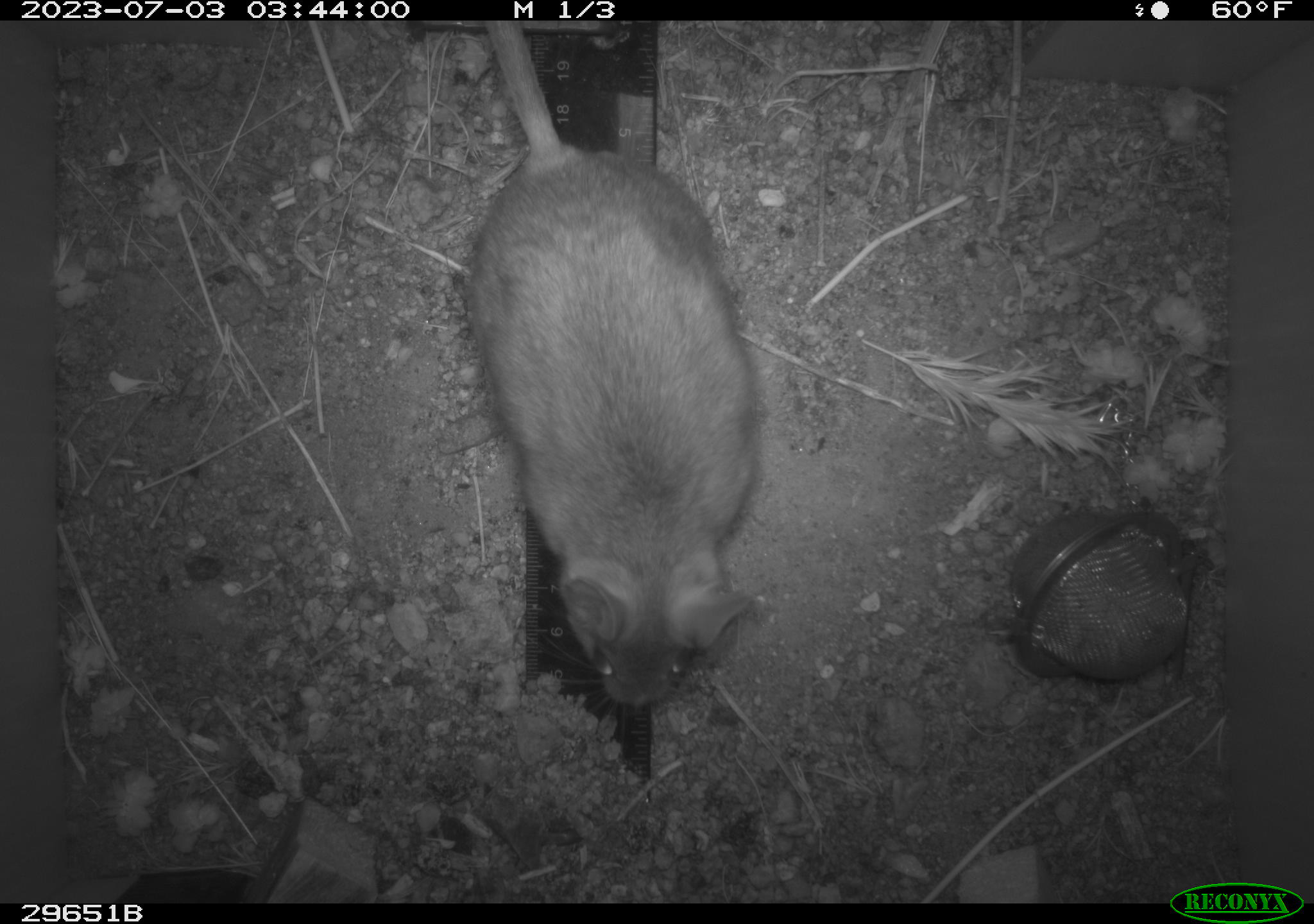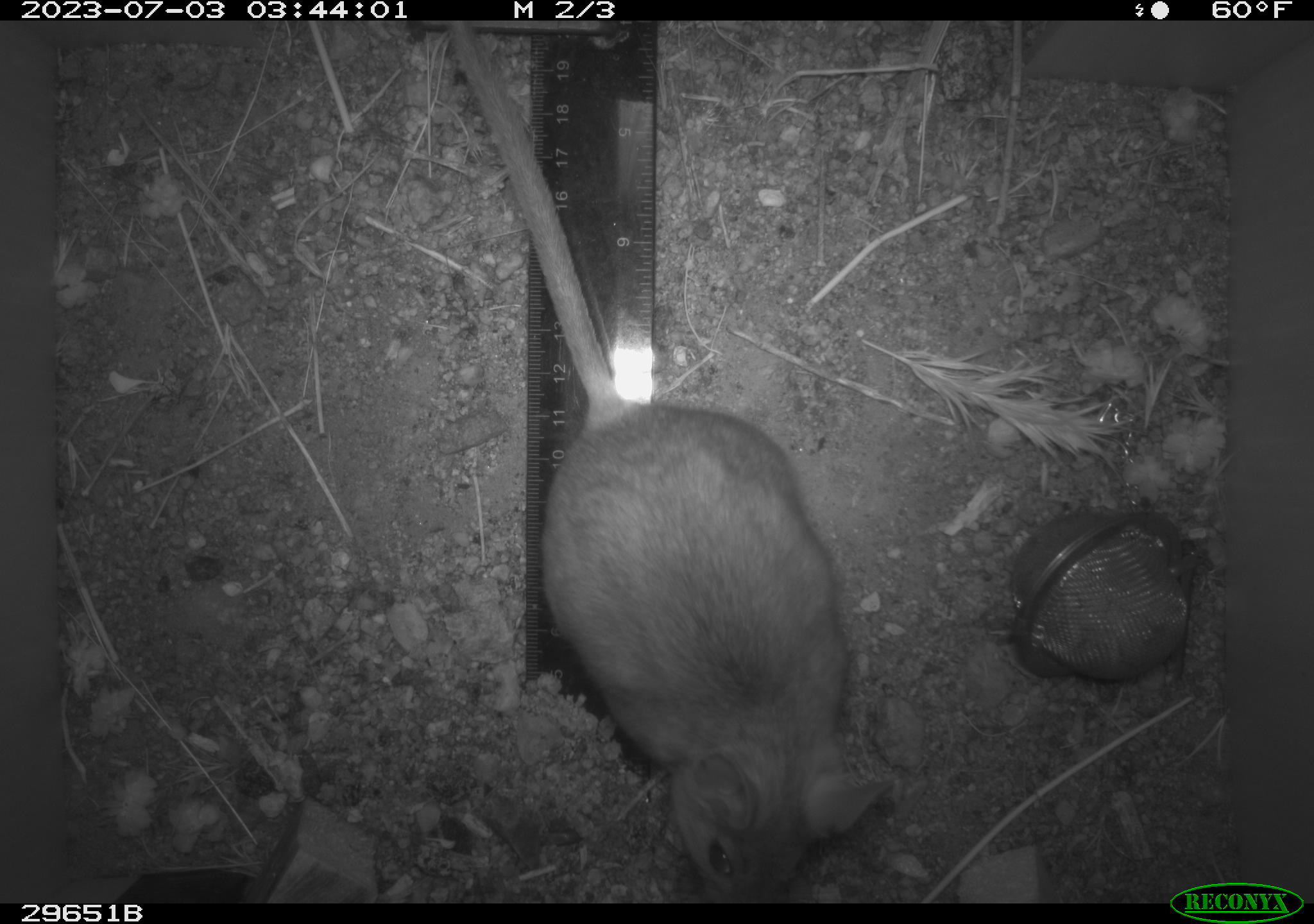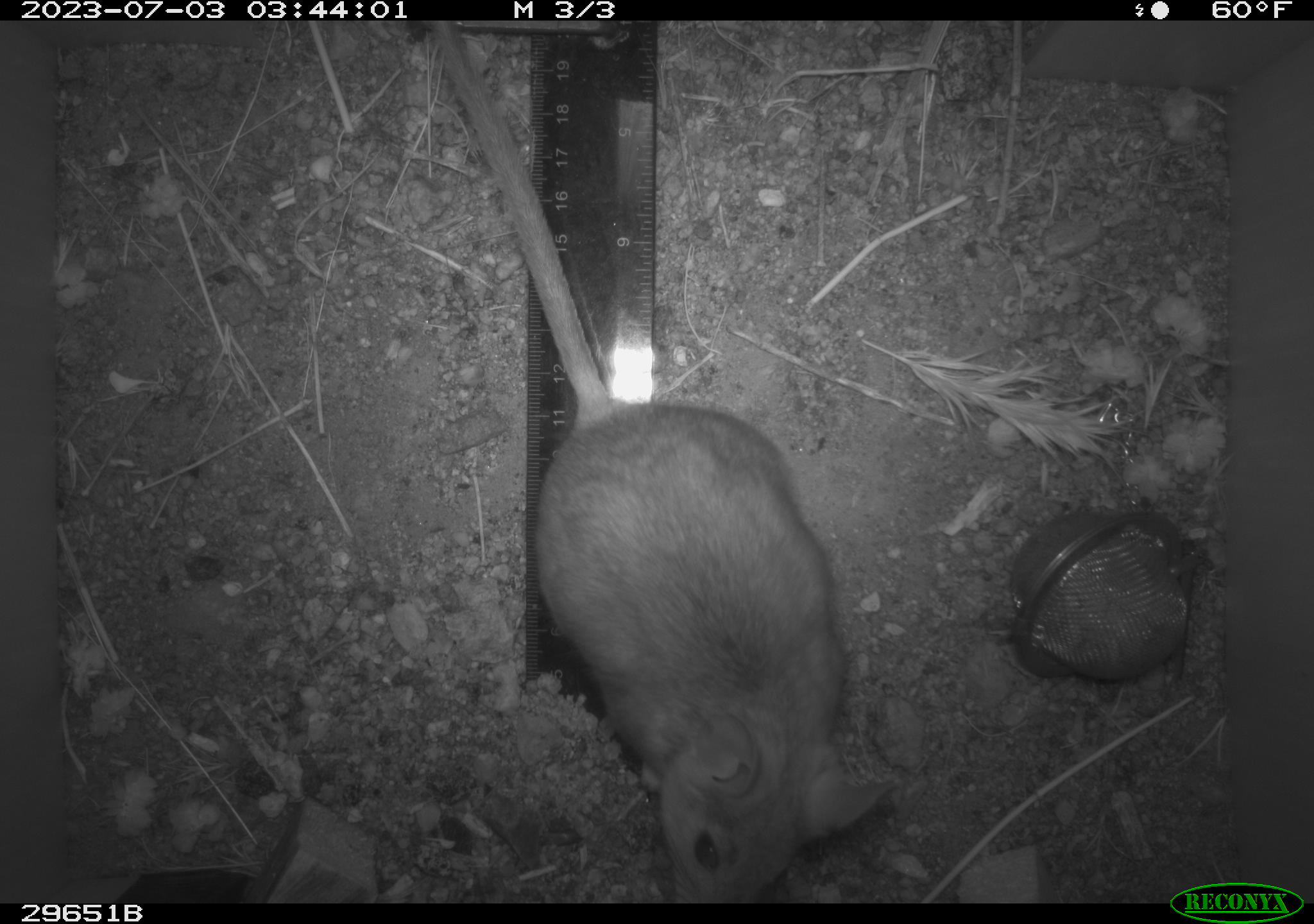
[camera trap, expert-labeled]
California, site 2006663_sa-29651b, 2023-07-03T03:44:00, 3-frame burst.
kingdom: Animalia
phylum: Chordata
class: Mammalia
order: Rodentia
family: Cricetidae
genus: Neotoma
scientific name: Neotoma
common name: pack rat or woodrat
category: neotoma species